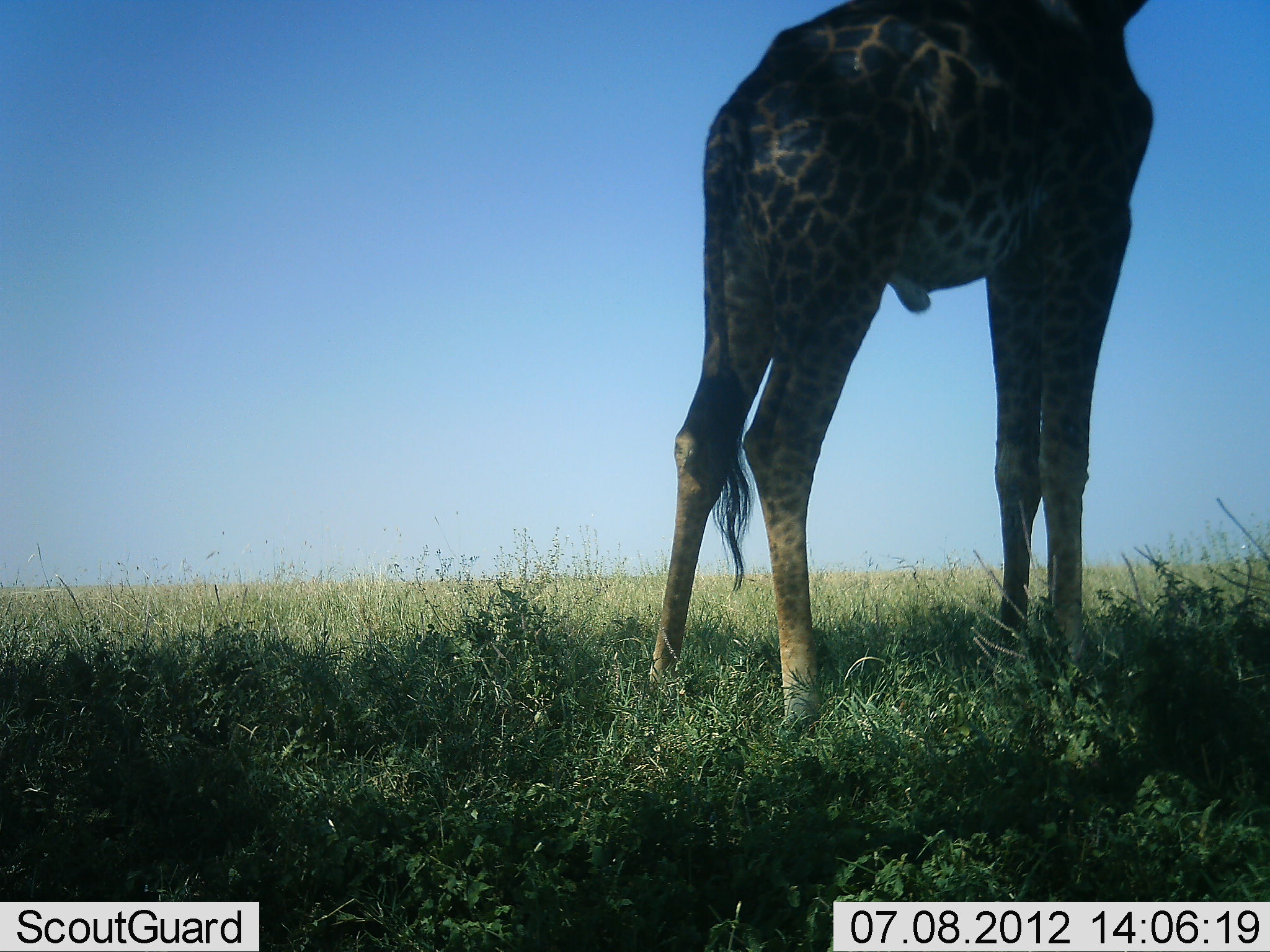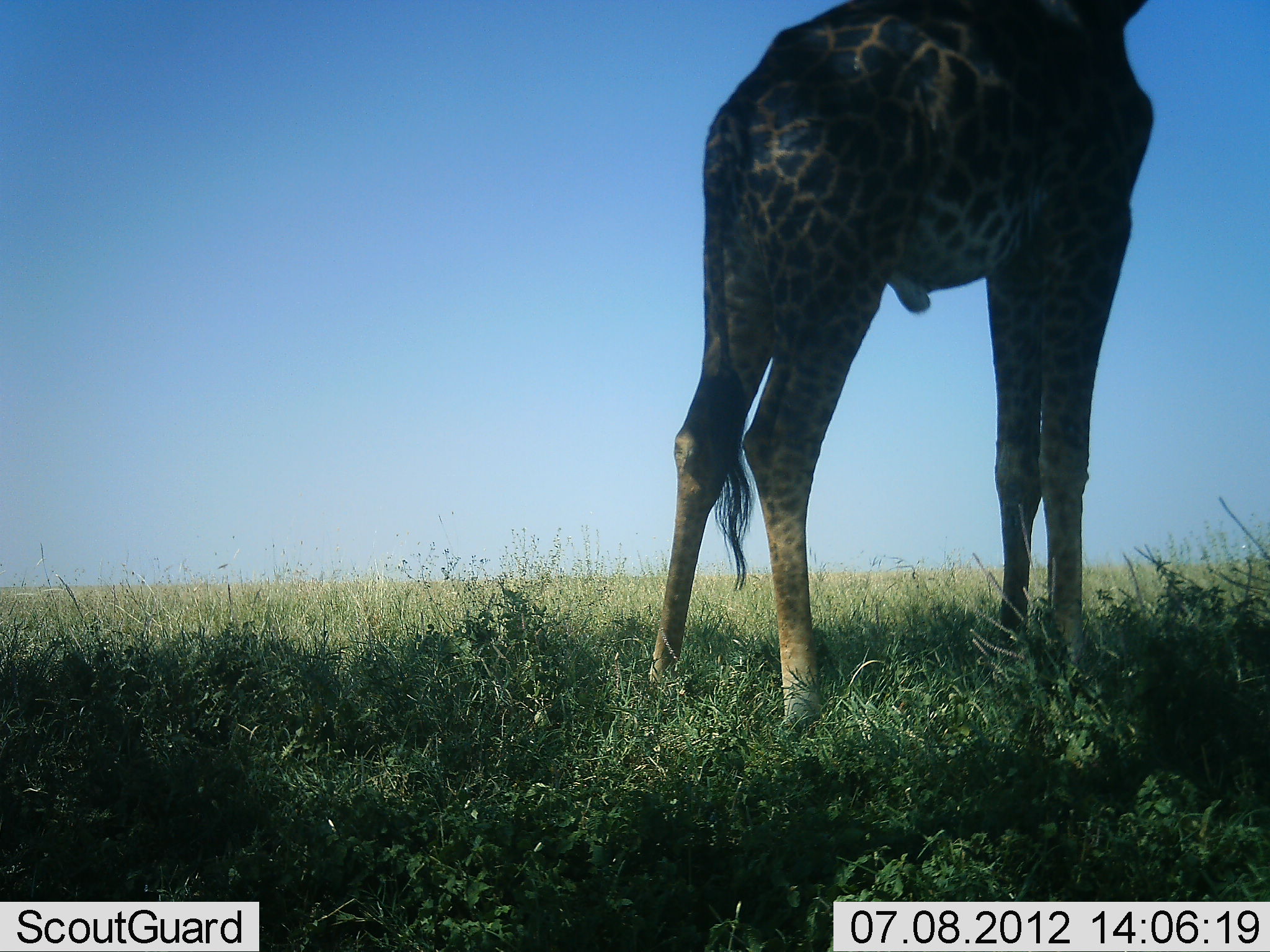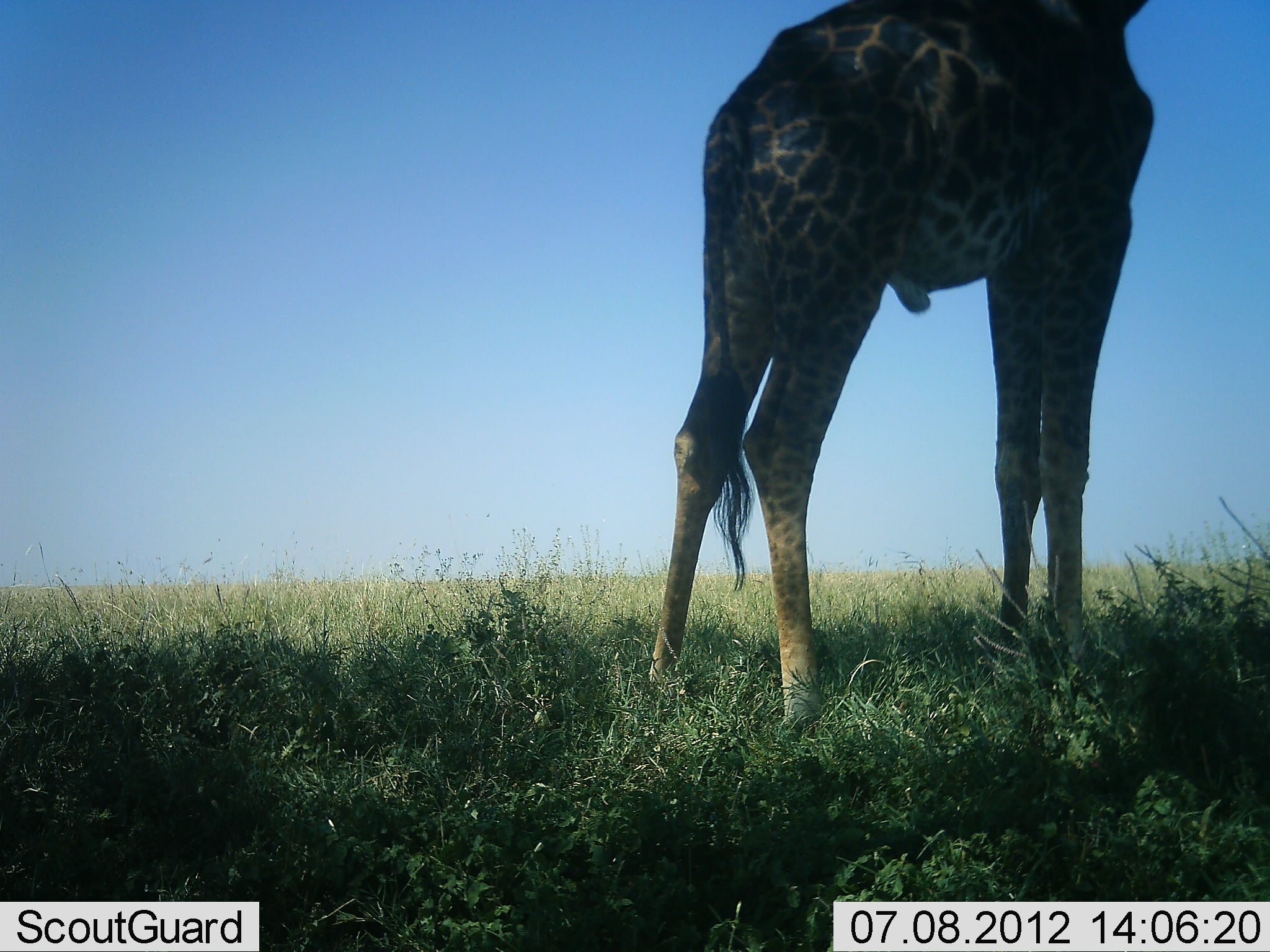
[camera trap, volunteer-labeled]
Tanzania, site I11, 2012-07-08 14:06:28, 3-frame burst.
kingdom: Animalia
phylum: Chordata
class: Mammalia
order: Artiodactyla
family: Giraffidae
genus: Giraffa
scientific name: Giraffa camelopardalis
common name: giraffe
Giraffe (Giraffa camelopardalis), count 1. Behavior (volunteer vote fractions): standing 100%, resting 0%, moving 0%, interacting 0%. Young present (vote fraction): 0%. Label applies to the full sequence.